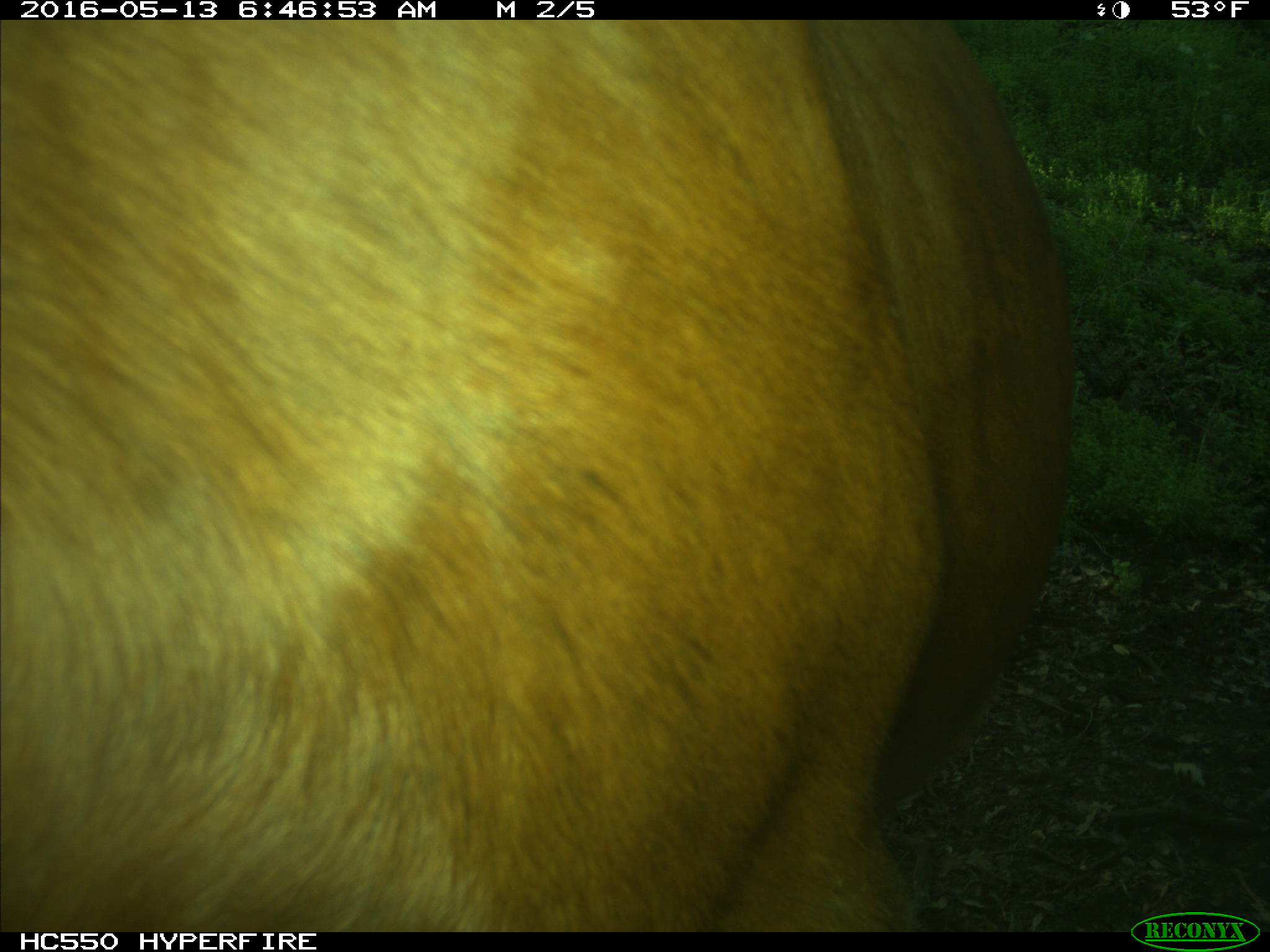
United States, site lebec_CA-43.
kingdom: Animalia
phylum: Chordata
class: Mammalia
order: Artiodactyla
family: Bovidae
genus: Bos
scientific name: Bos taurus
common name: domestic cow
Bos taurus (domestic cow).